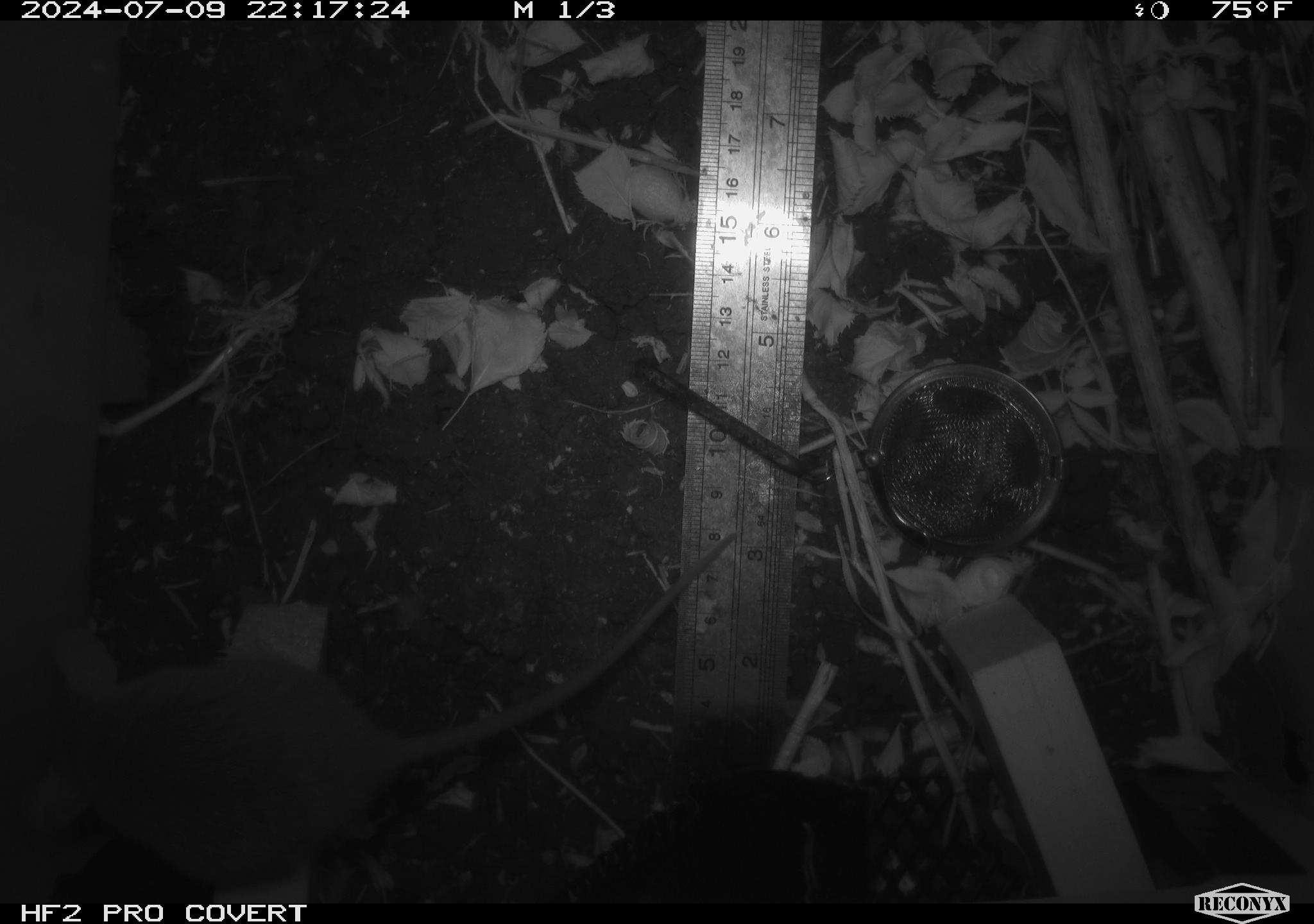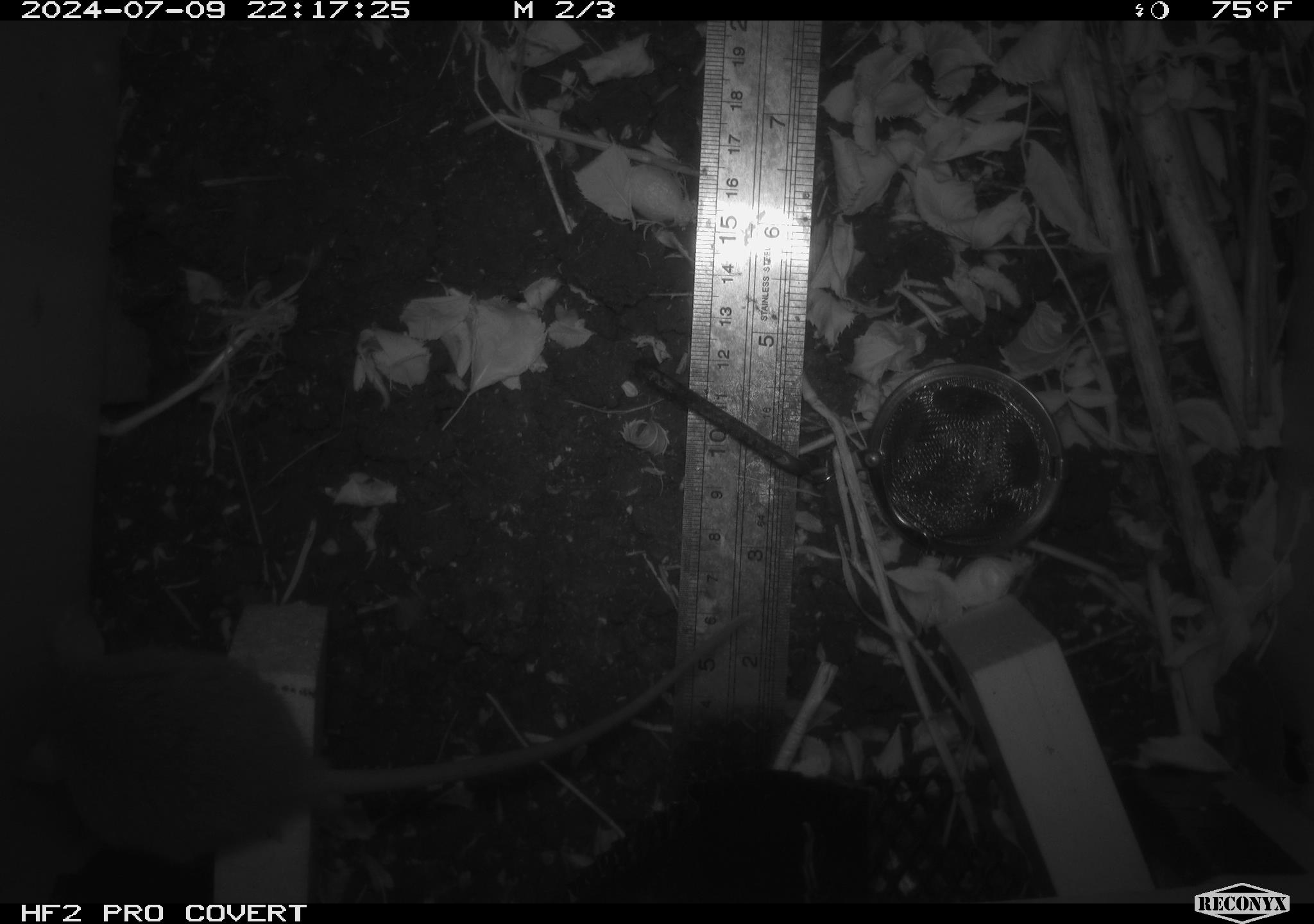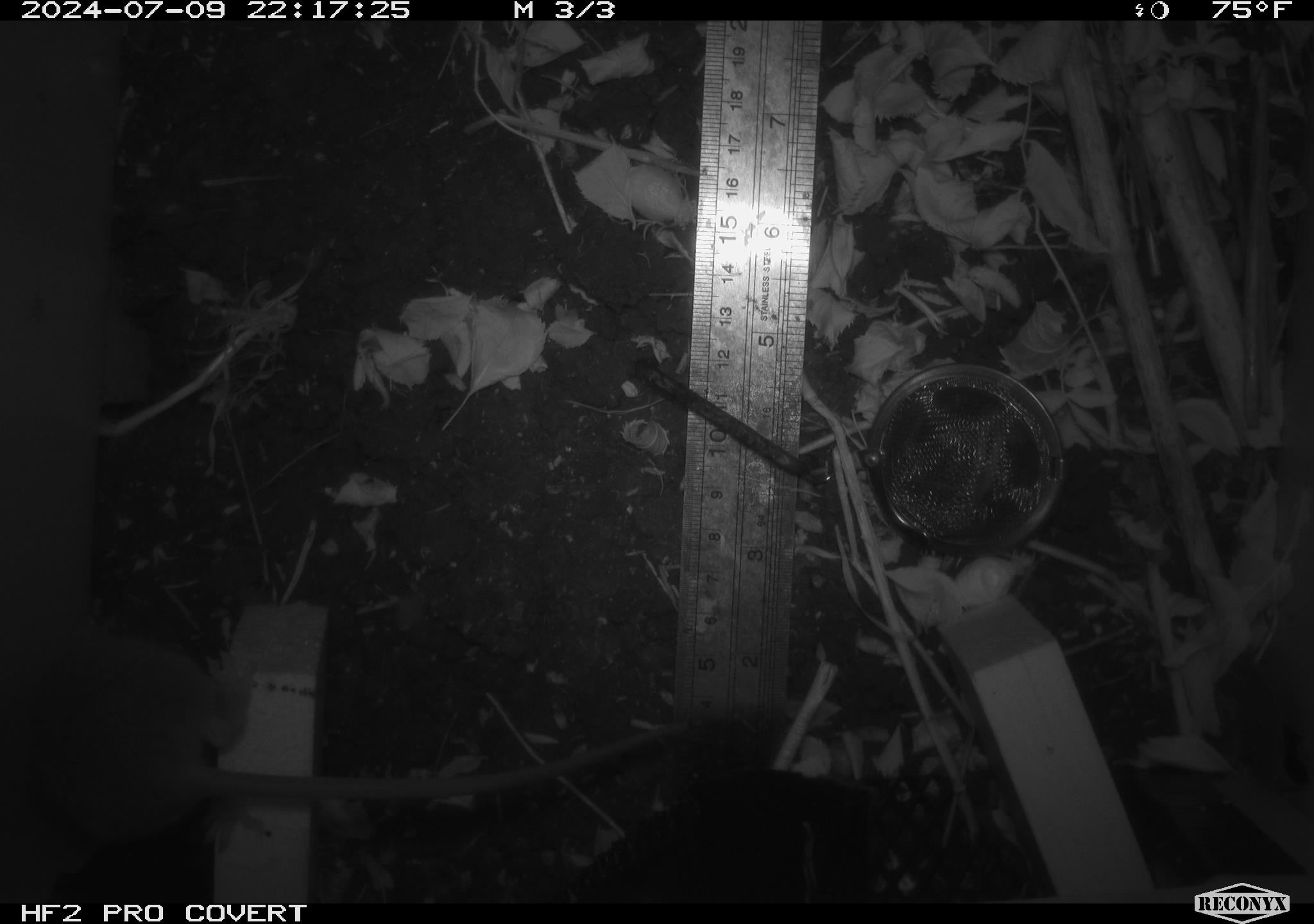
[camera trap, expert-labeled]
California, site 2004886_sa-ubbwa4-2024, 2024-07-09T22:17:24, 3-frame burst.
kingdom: Animalia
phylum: Chordata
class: Mammalia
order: Rodentia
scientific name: Rodentia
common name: woodrat or rat or mouse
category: woodrat or rat or mouse species